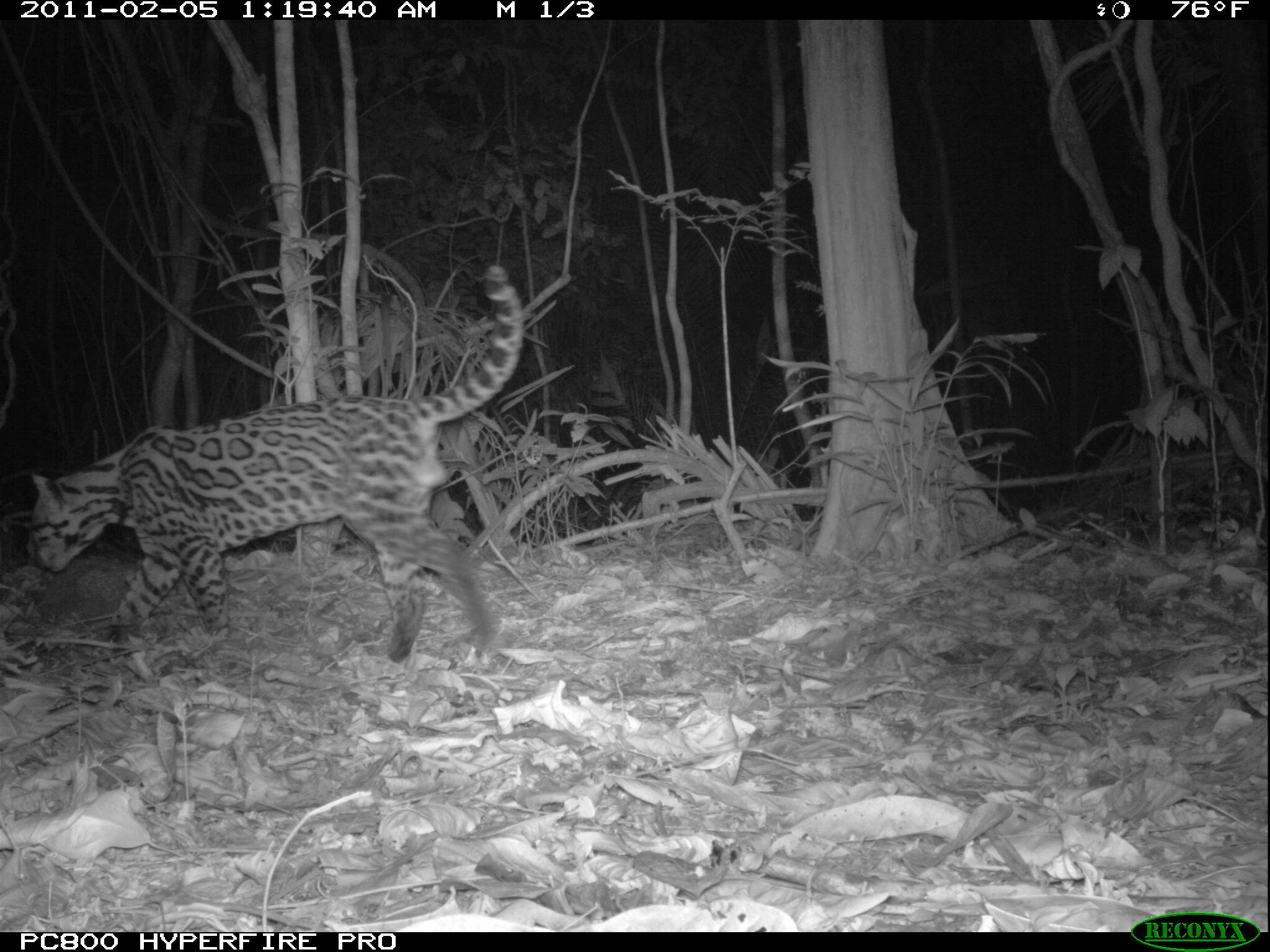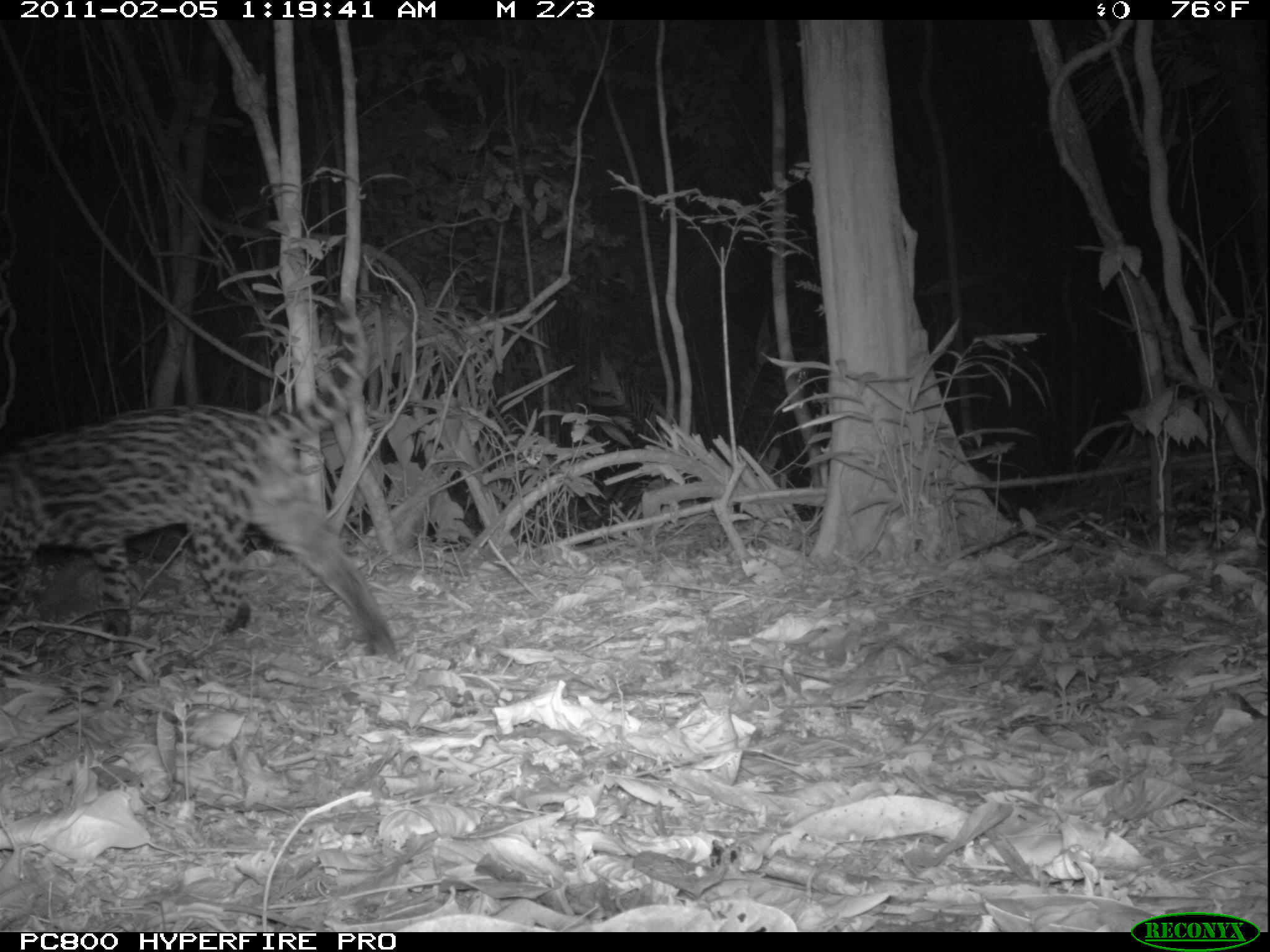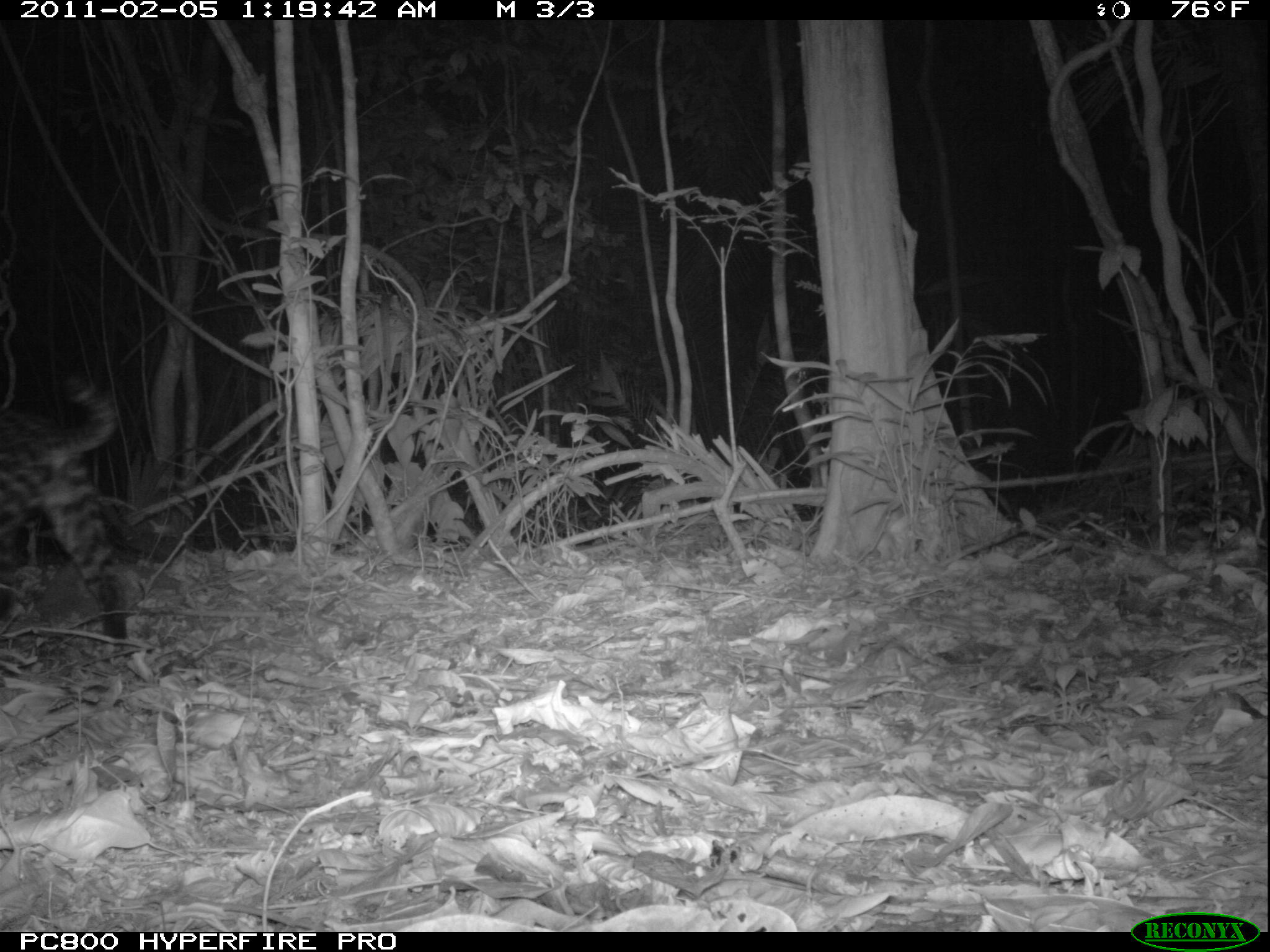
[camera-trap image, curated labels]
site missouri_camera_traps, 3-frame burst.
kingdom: Animalia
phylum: Chordata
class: Mammalia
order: Carnivora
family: Felidae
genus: Leopardus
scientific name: Leopardus pardalis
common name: ocelot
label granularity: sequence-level